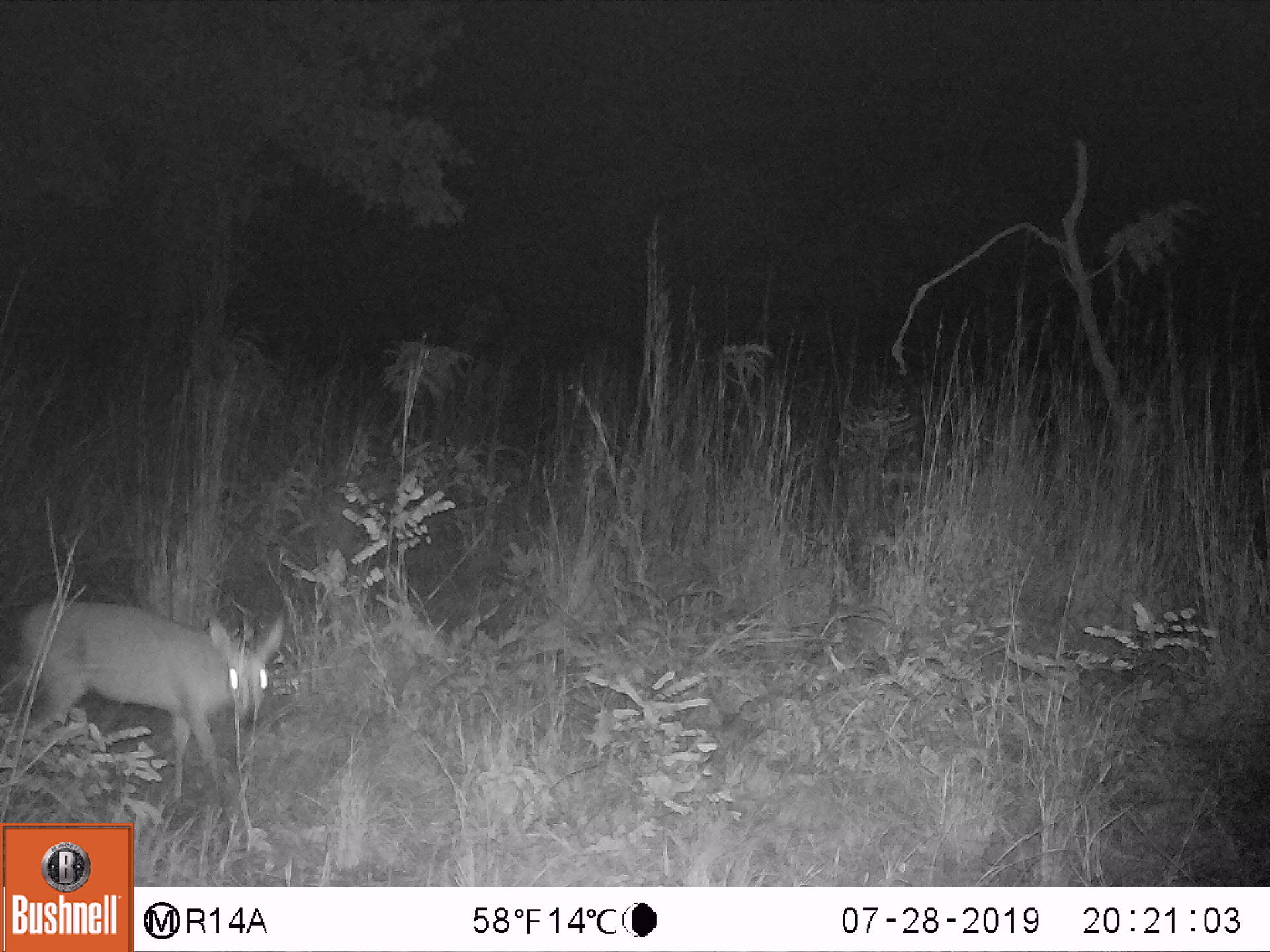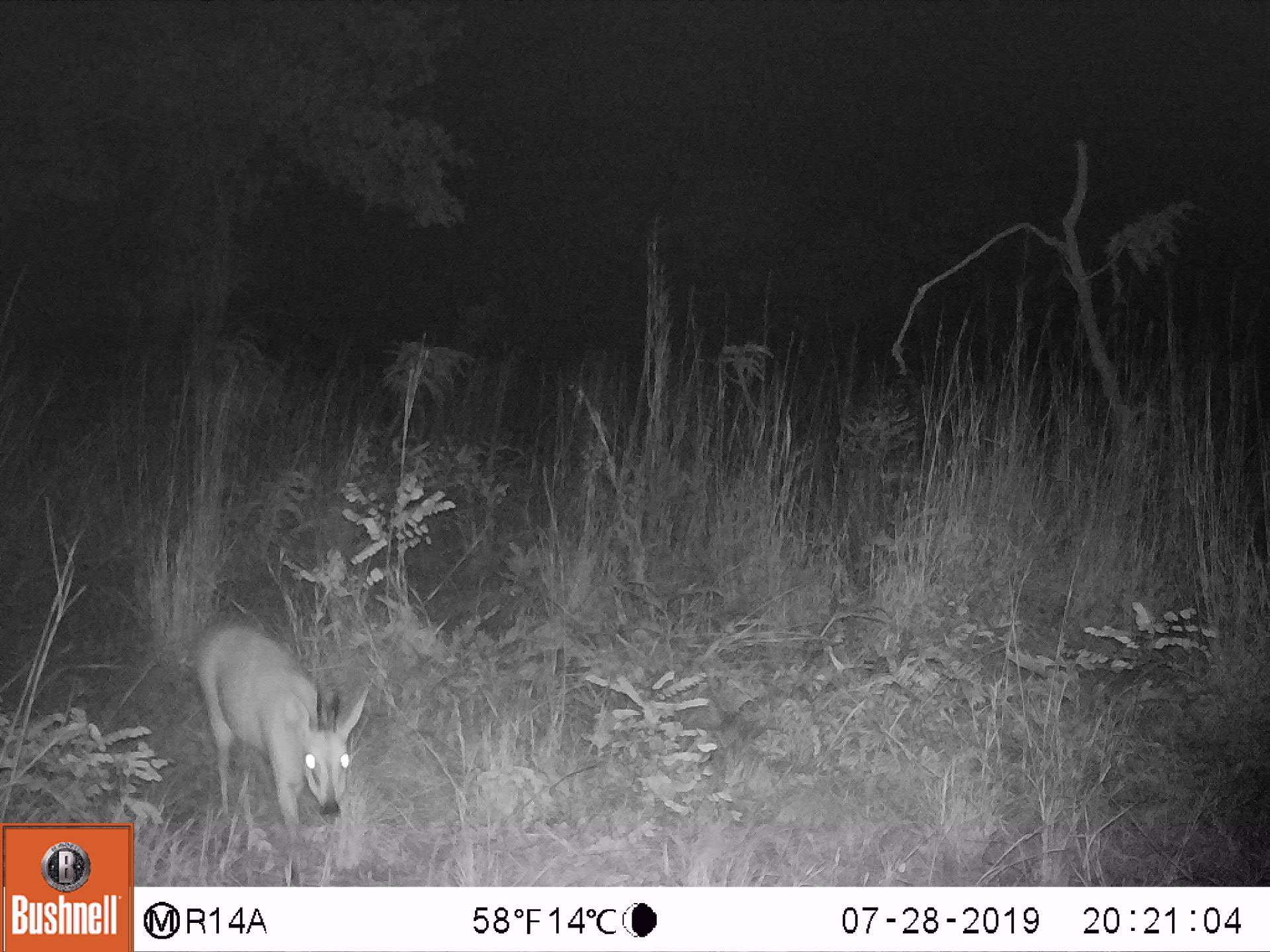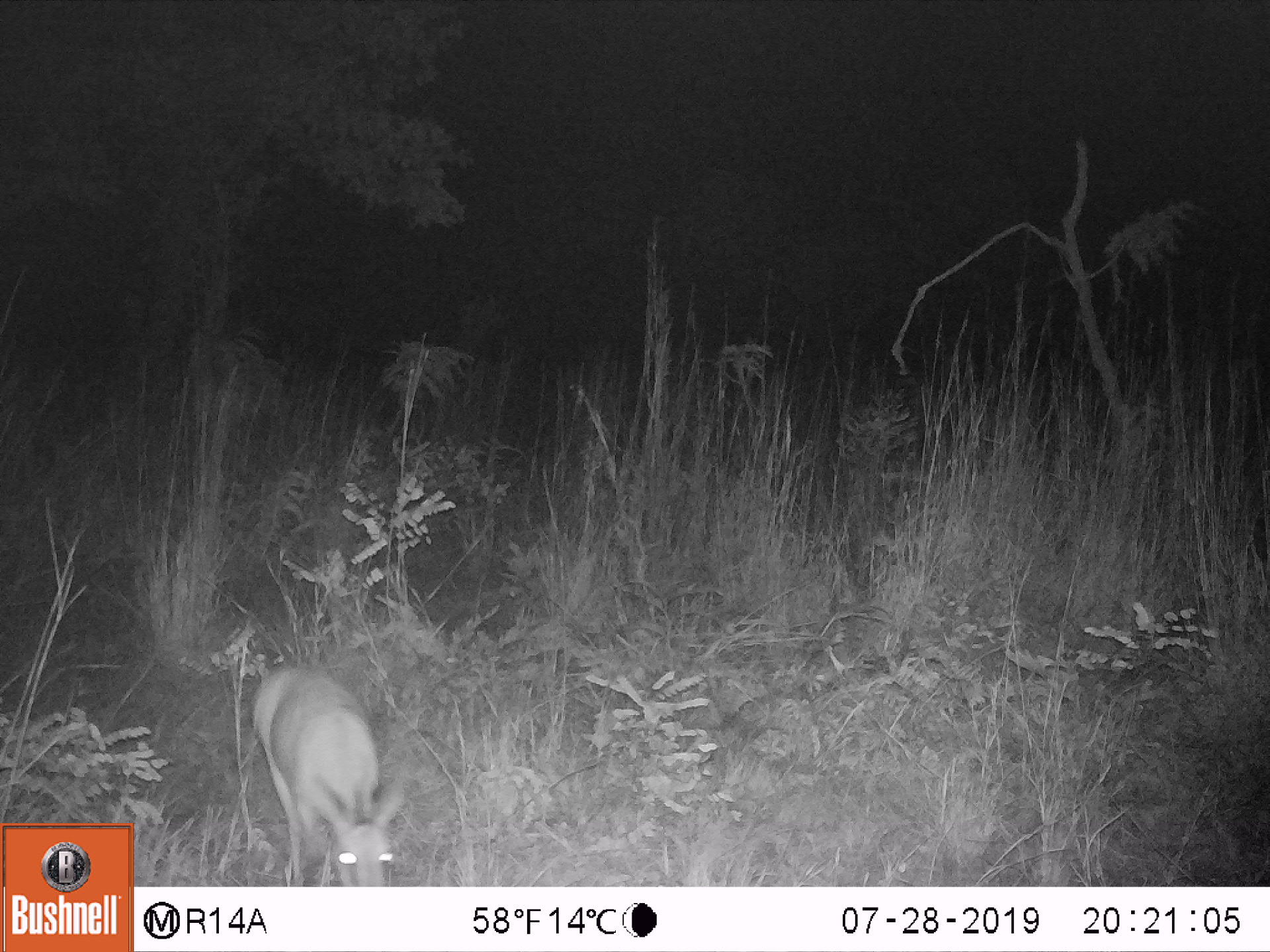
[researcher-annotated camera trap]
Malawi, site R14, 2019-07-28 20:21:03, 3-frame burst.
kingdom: Animalia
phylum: Chordata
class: Mammalia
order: Artiodactyla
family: Bovidae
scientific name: Antilopinae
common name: small antelope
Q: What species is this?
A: Small antelope (Antilopinae).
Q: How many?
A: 1.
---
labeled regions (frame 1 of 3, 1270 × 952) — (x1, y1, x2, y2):
small antelope: (0, 575, 293, 819)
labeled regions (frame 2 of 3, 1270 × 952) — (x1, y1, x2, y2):
small antelope: (184, 614, 369, 880)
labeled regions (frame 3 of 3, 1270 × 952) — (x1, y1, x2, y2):
small antelope: (233, 661, 416, 882)